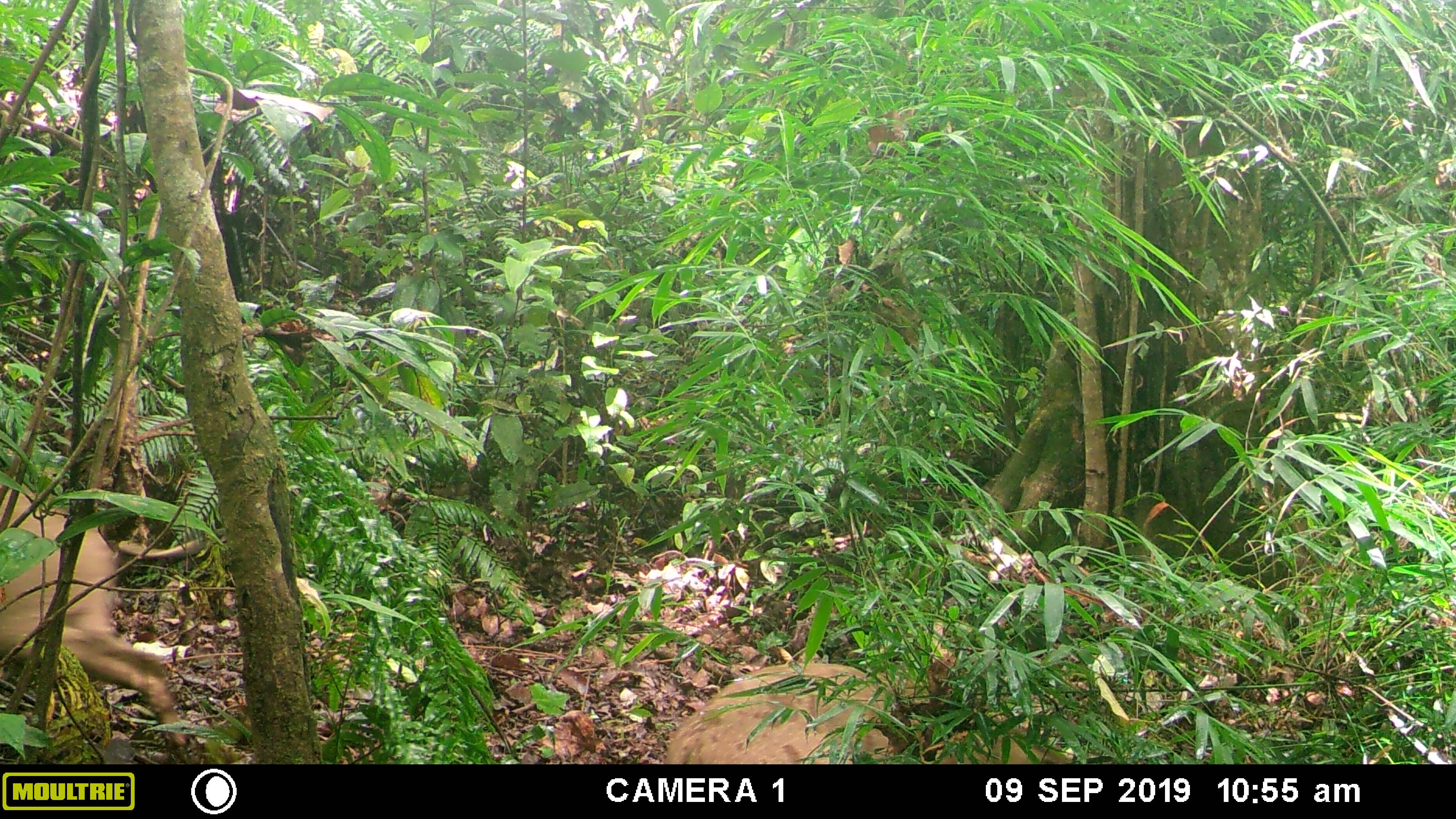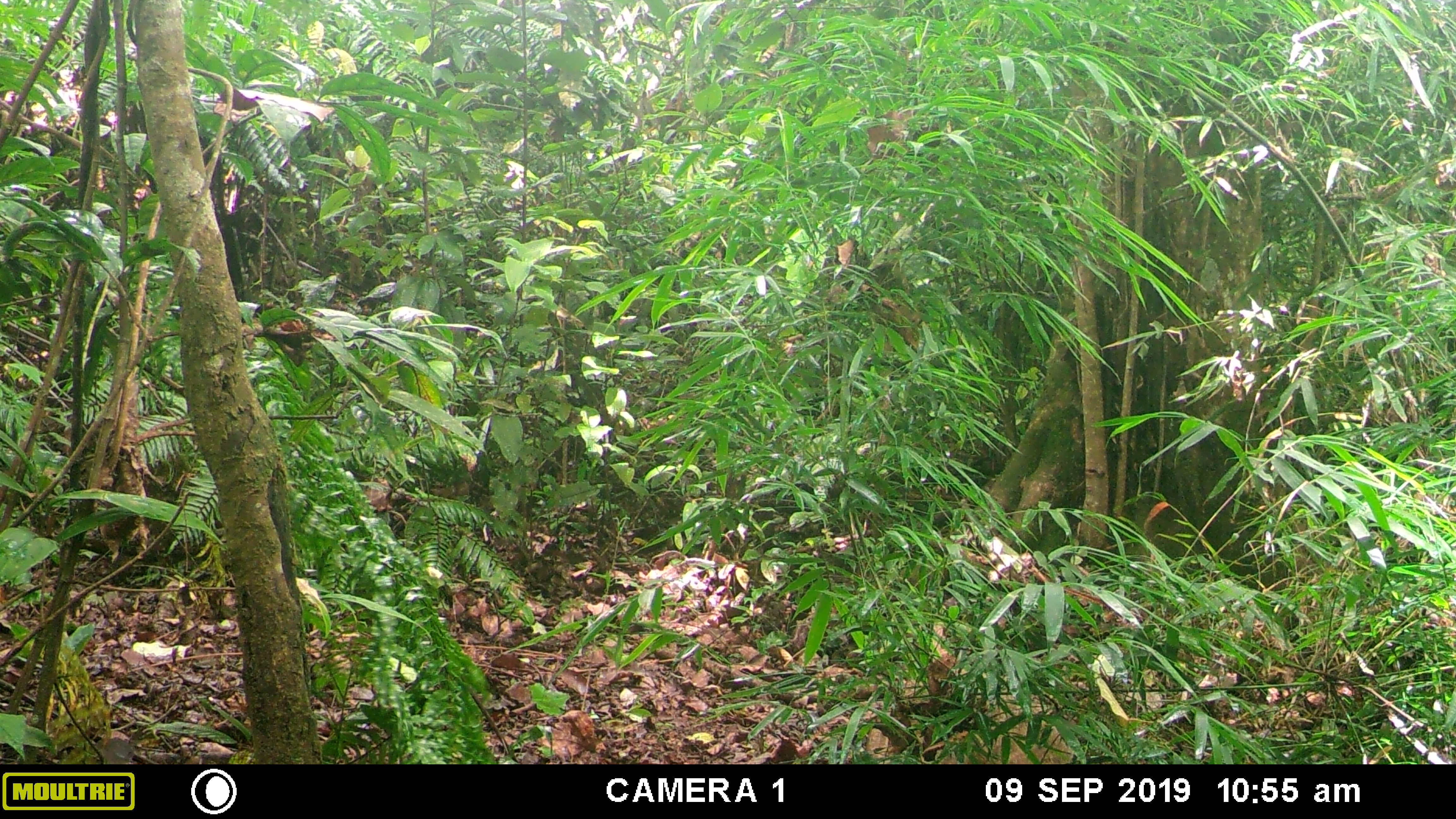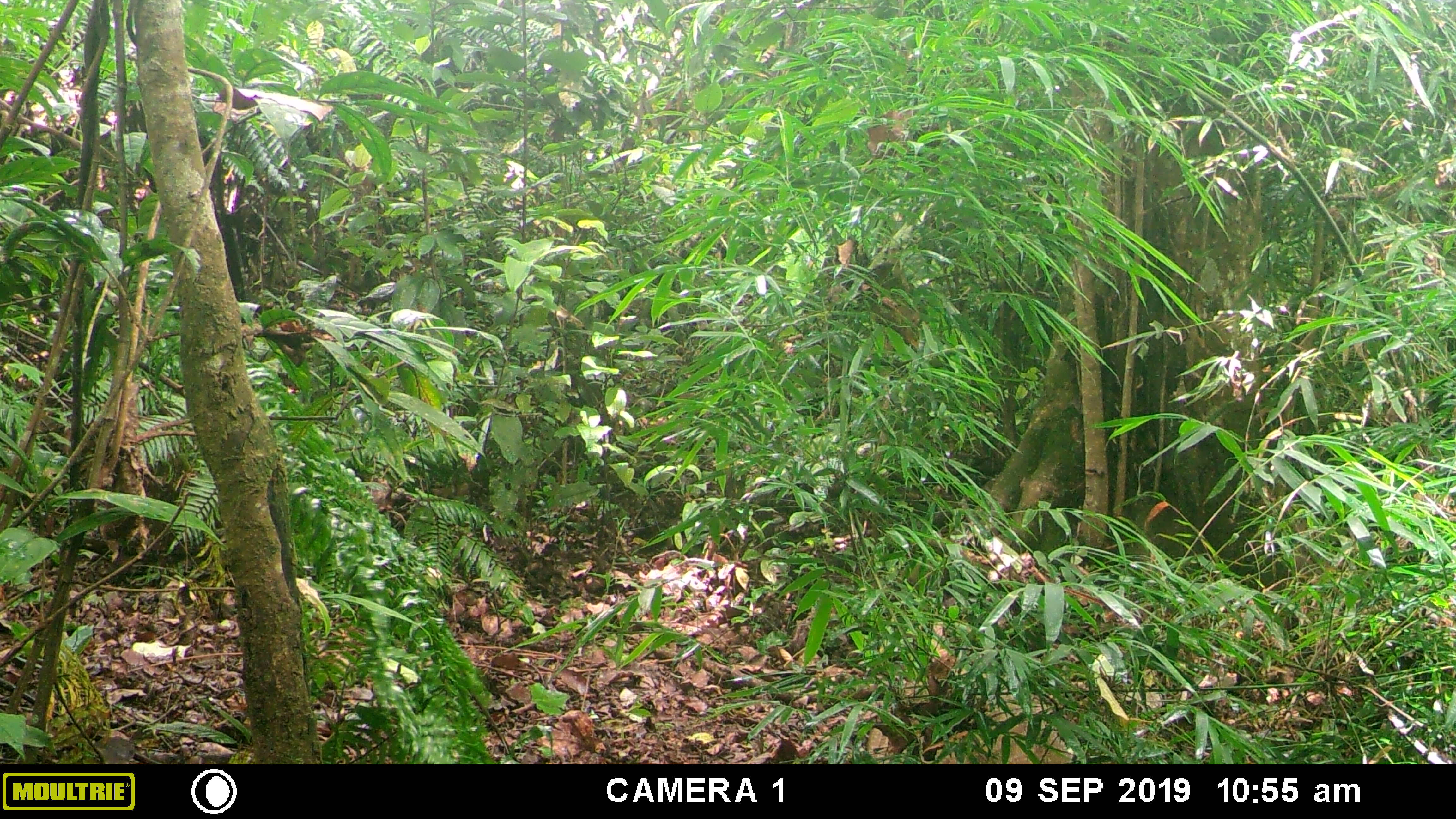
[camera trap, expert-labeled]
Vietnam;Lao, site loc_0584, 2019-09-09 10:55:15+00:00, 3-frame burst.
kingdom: Animalia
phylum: Chordata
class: Mammalia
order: Artiodactyla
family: Suidae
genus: Sus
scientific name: Sus scrofa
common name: eurasian wild pig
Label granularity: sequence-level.